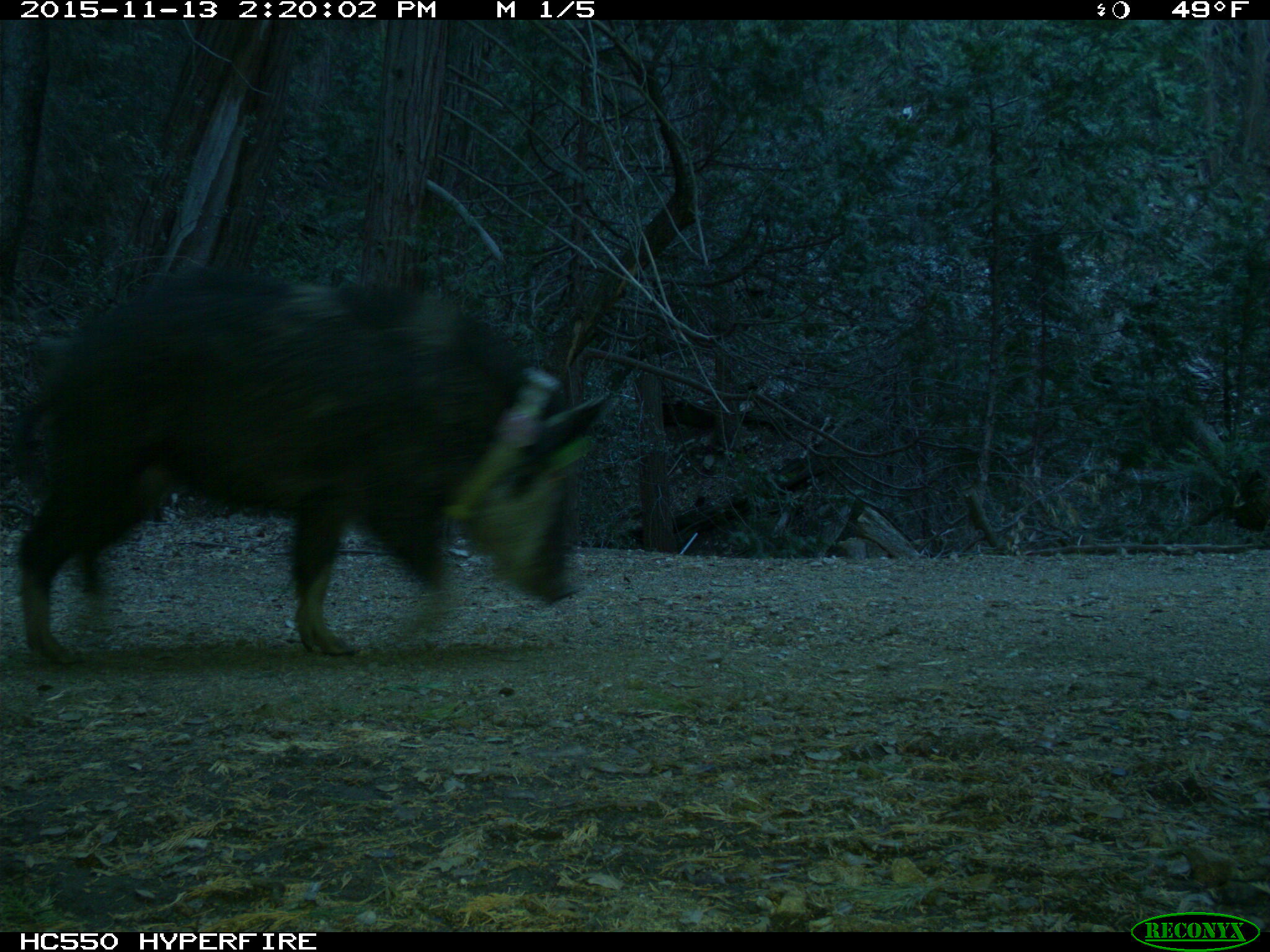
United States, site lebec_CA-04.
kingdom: Animalia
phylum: Chordata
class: Mammalia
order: Artiodactyla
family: Suidae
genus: Sus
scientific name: Sus scrofa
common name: wild boar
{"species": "Sus scrofa (wild boar)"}